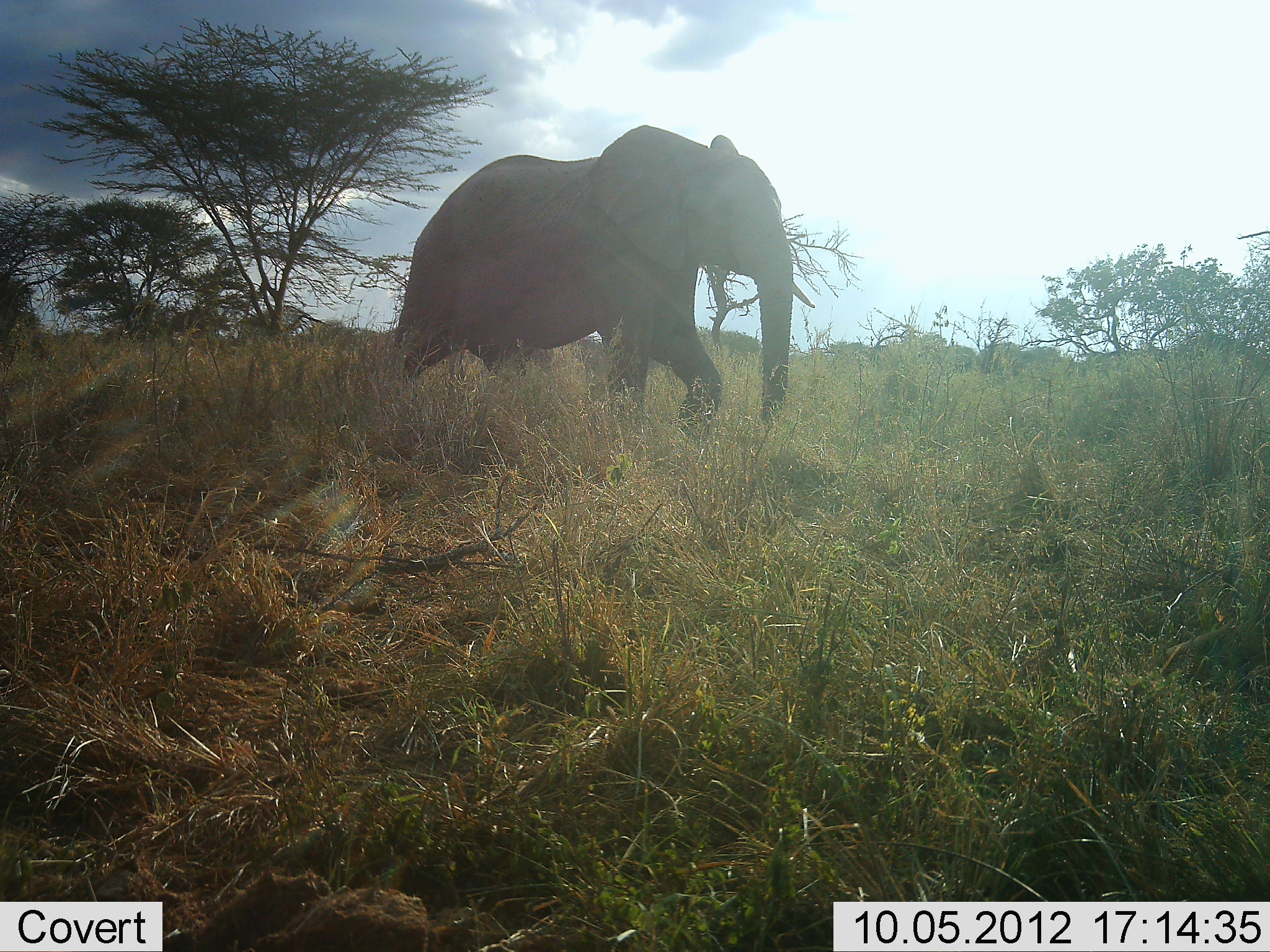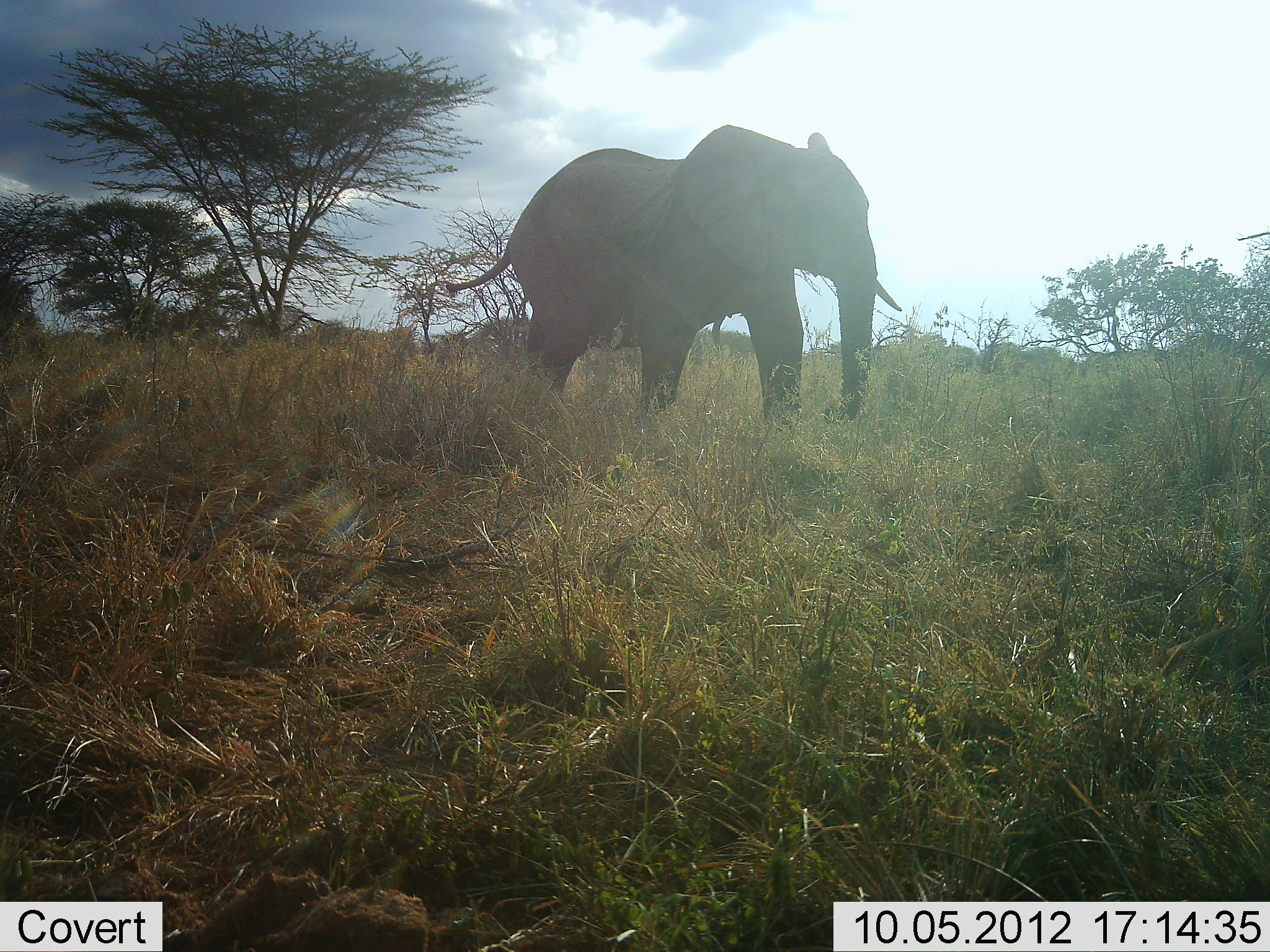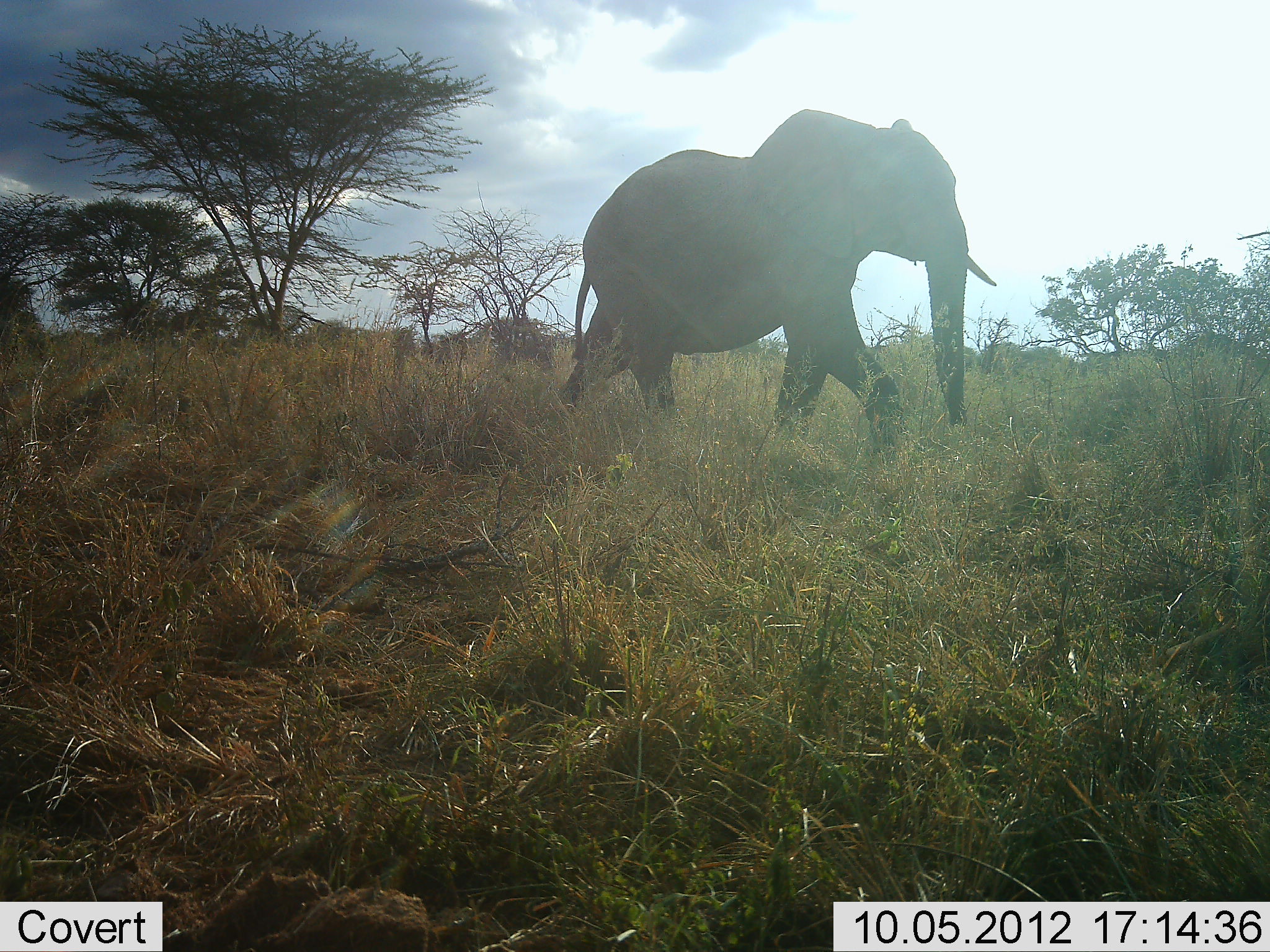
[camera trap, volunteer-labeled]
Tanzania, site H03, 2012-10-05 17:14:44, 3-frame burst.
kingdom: Animalia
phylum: Chordata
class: Mammalia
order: Proboscidea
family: Elephantidae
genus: Loxodonta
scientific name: Loxodonta africana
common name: african bush elephant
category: elephant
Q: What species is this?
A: Elephant (african bush elephant) (Loxodonta africana).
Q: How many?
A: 1.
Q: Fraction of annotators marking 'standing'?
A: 20%.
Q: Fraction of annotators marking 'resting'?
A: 0%.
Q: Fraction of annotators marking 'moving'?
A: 90%.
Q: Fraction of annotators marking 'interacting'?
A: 0%.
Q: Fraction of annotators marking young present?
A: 0%.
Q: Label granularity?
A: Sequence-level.